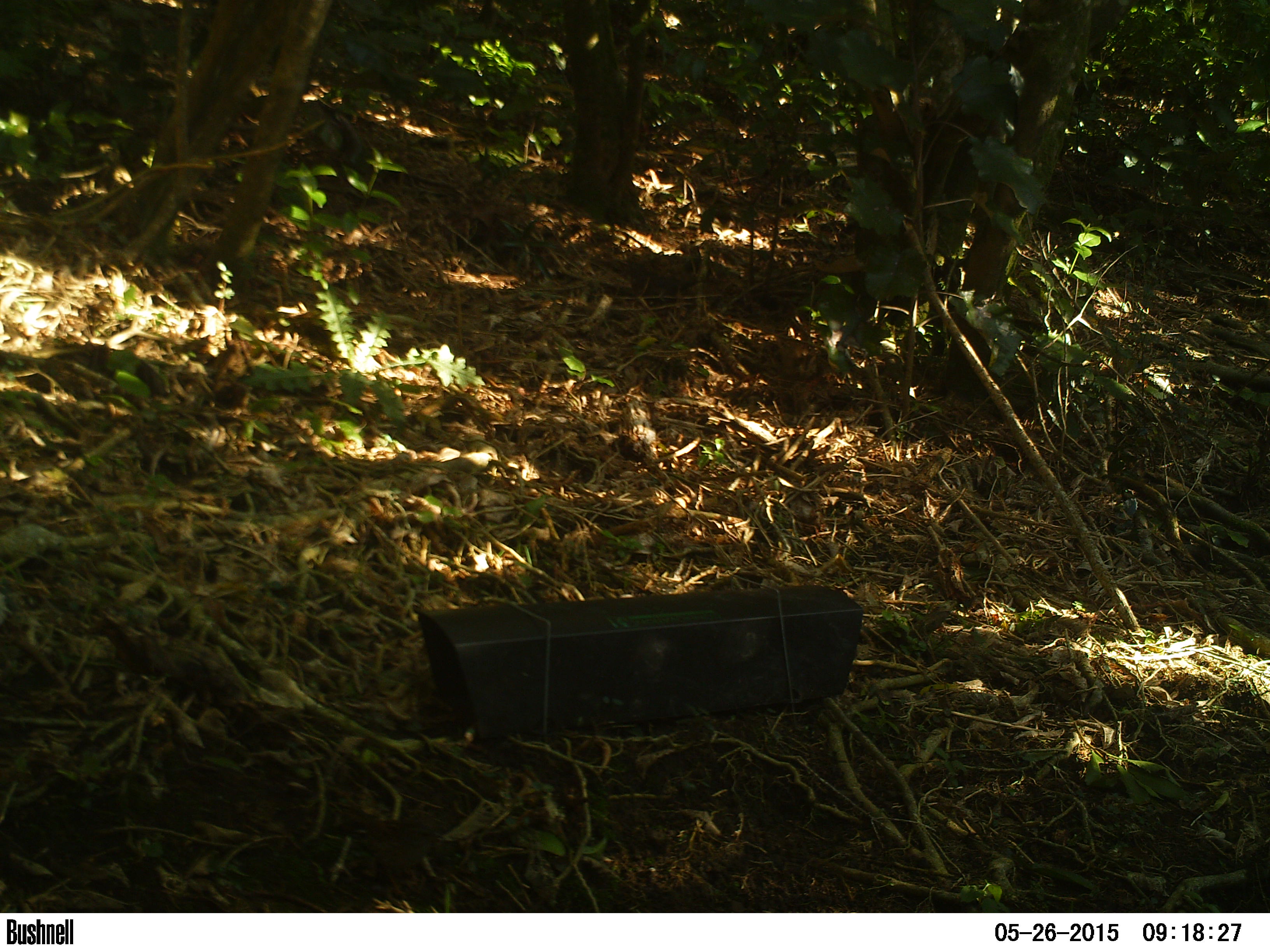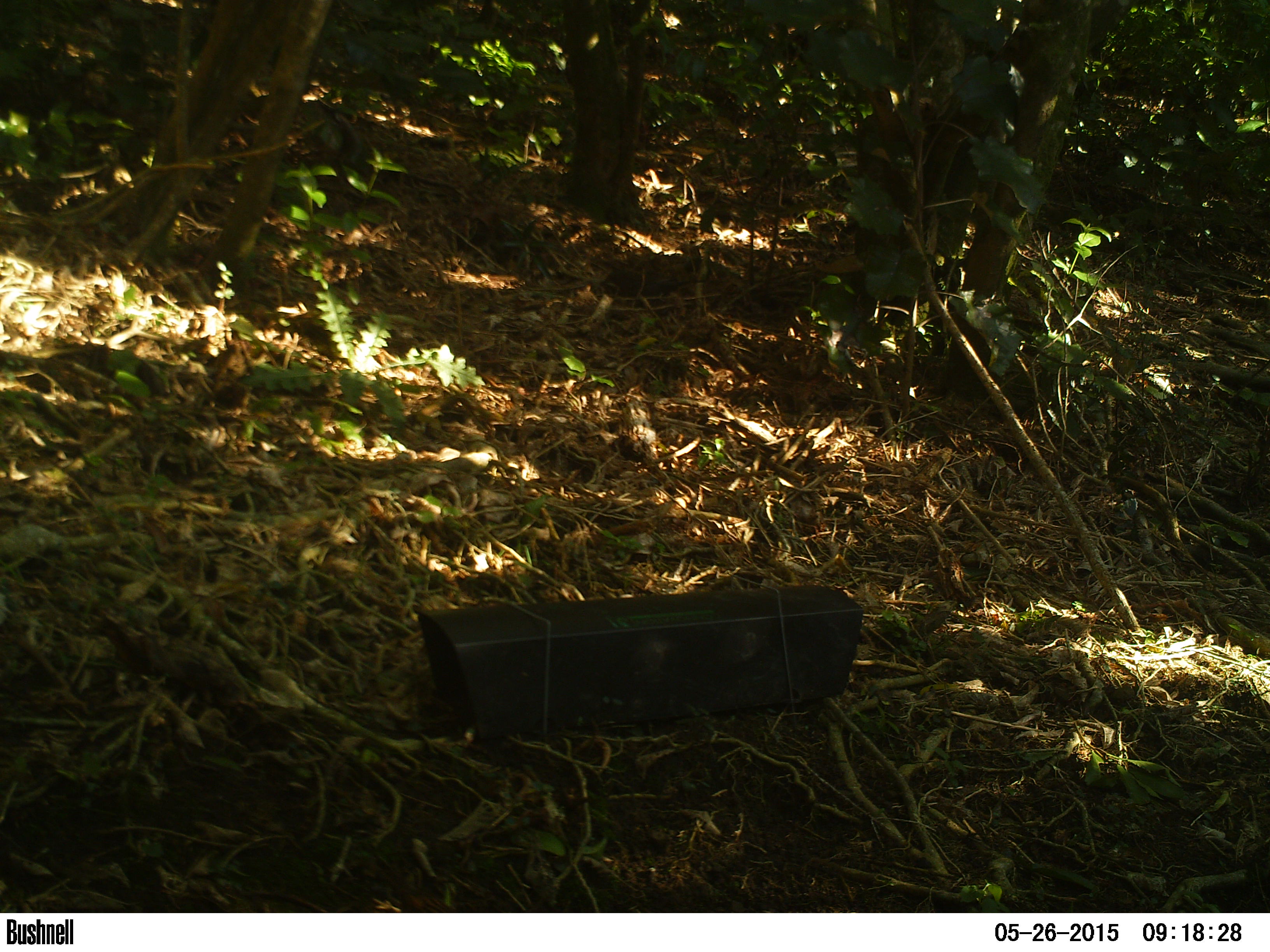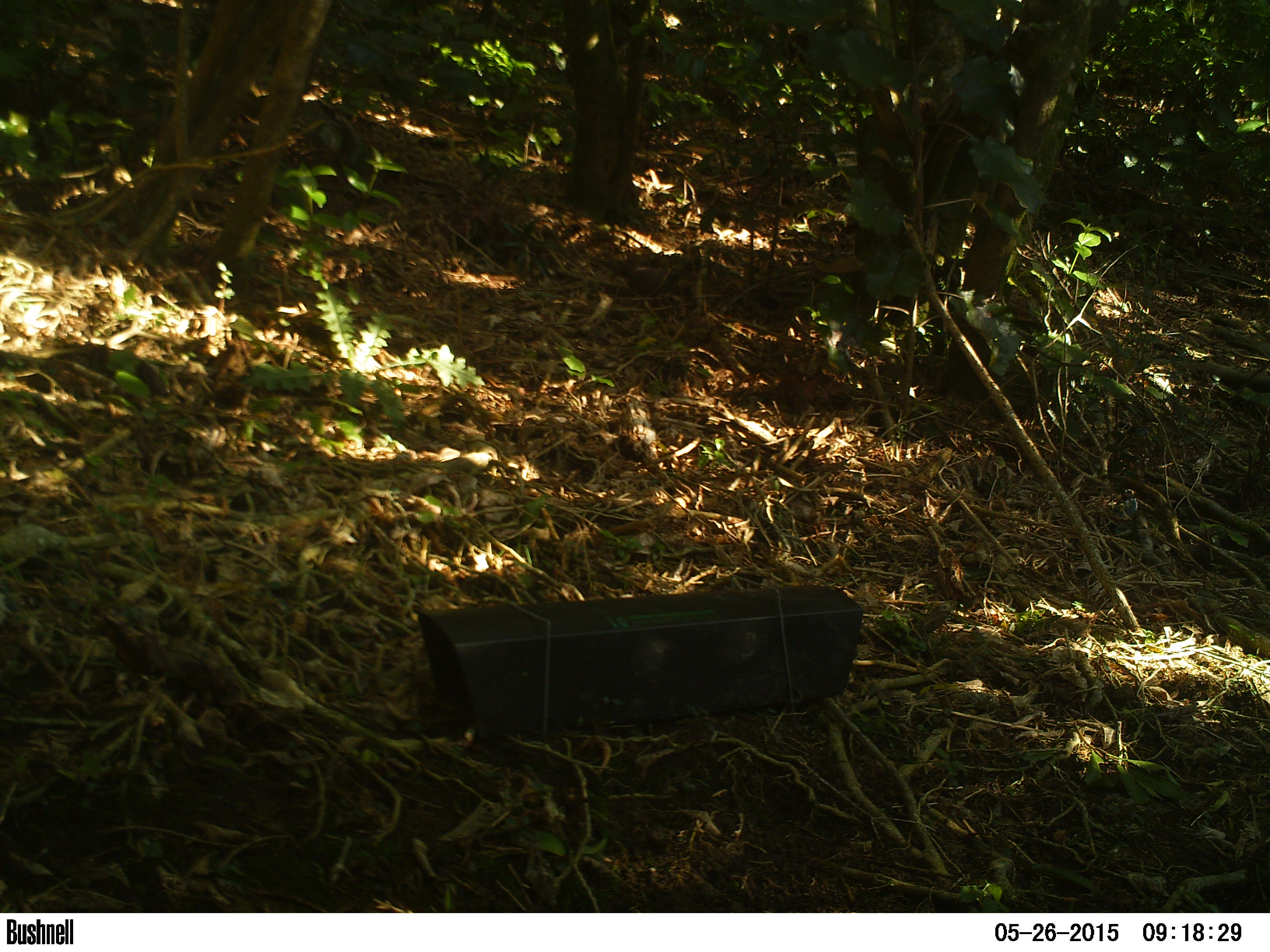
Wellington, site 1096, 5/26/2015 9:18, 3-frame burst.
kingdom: Animalia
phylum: Chordata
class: Aves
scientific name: Aves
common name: bird